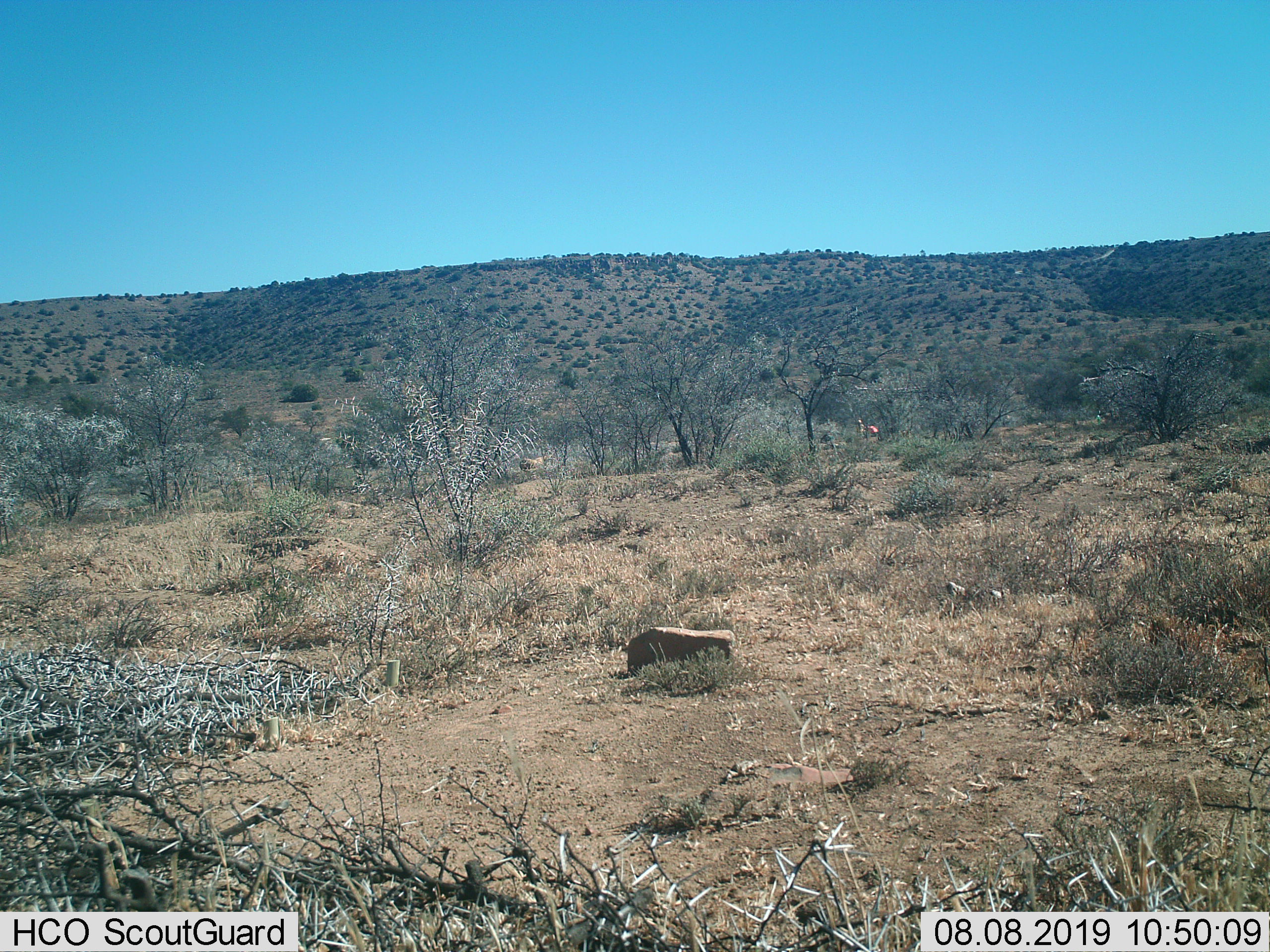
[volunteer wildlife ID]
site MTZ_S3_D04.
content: unidentified animal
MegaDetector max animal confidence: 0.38